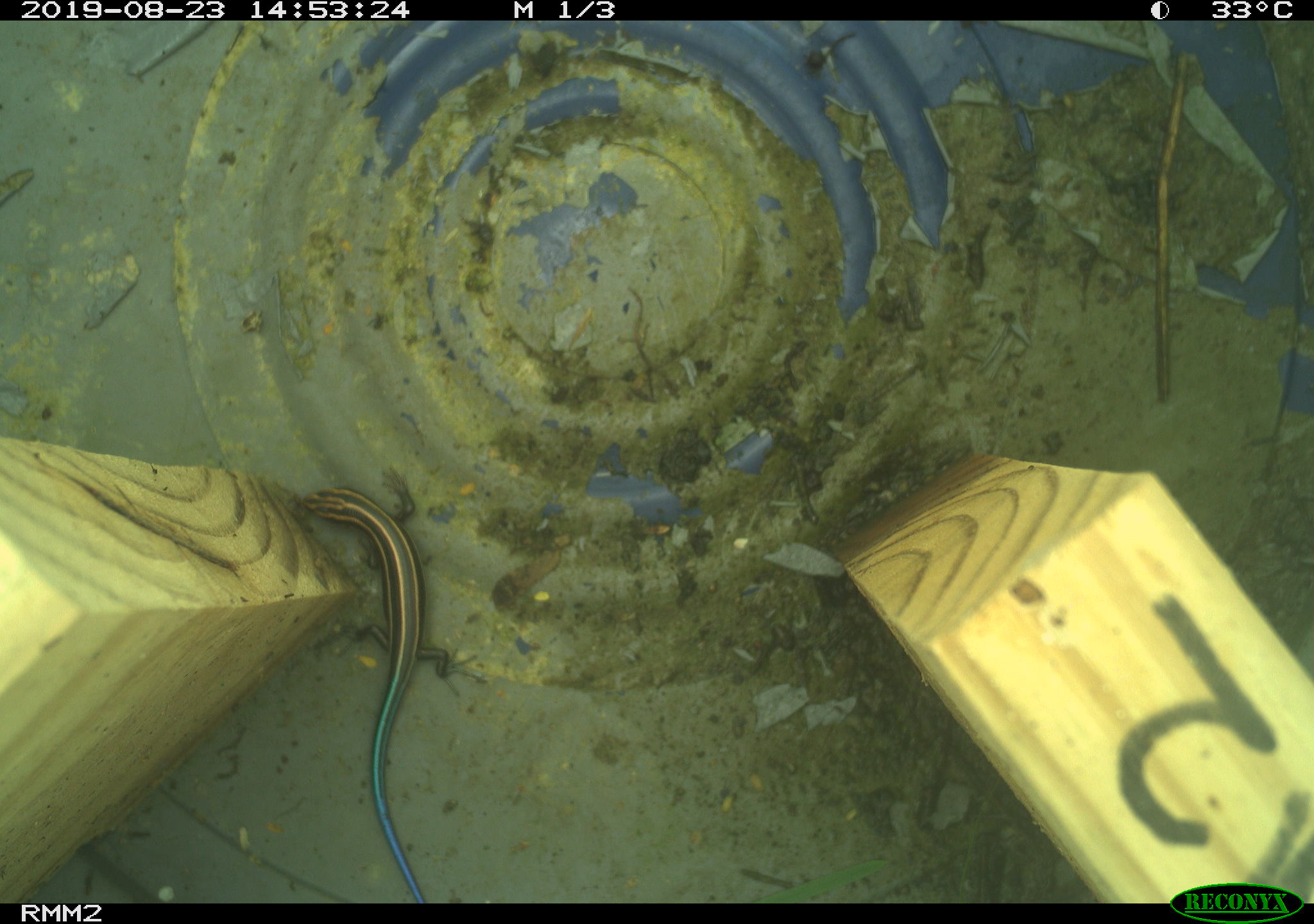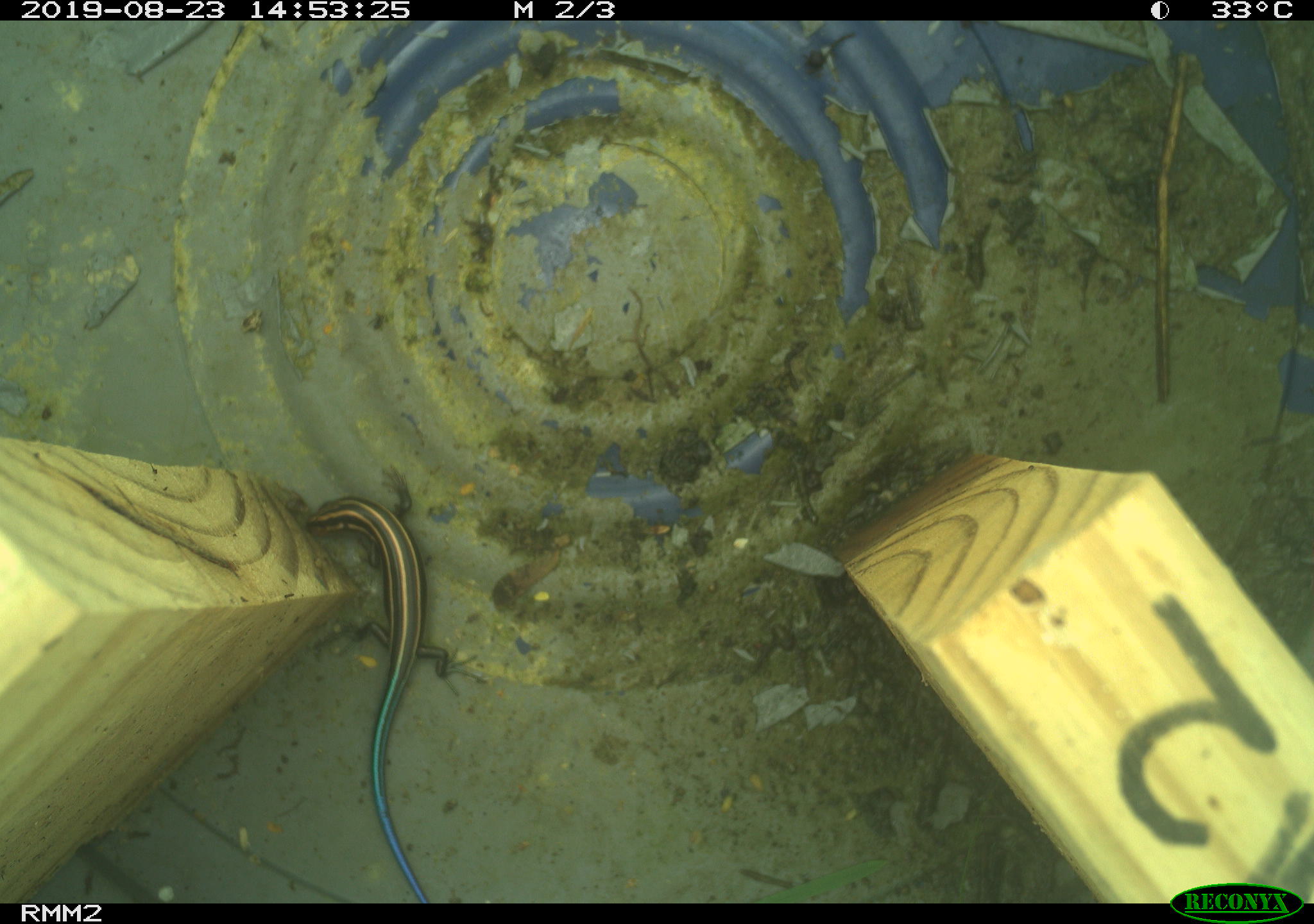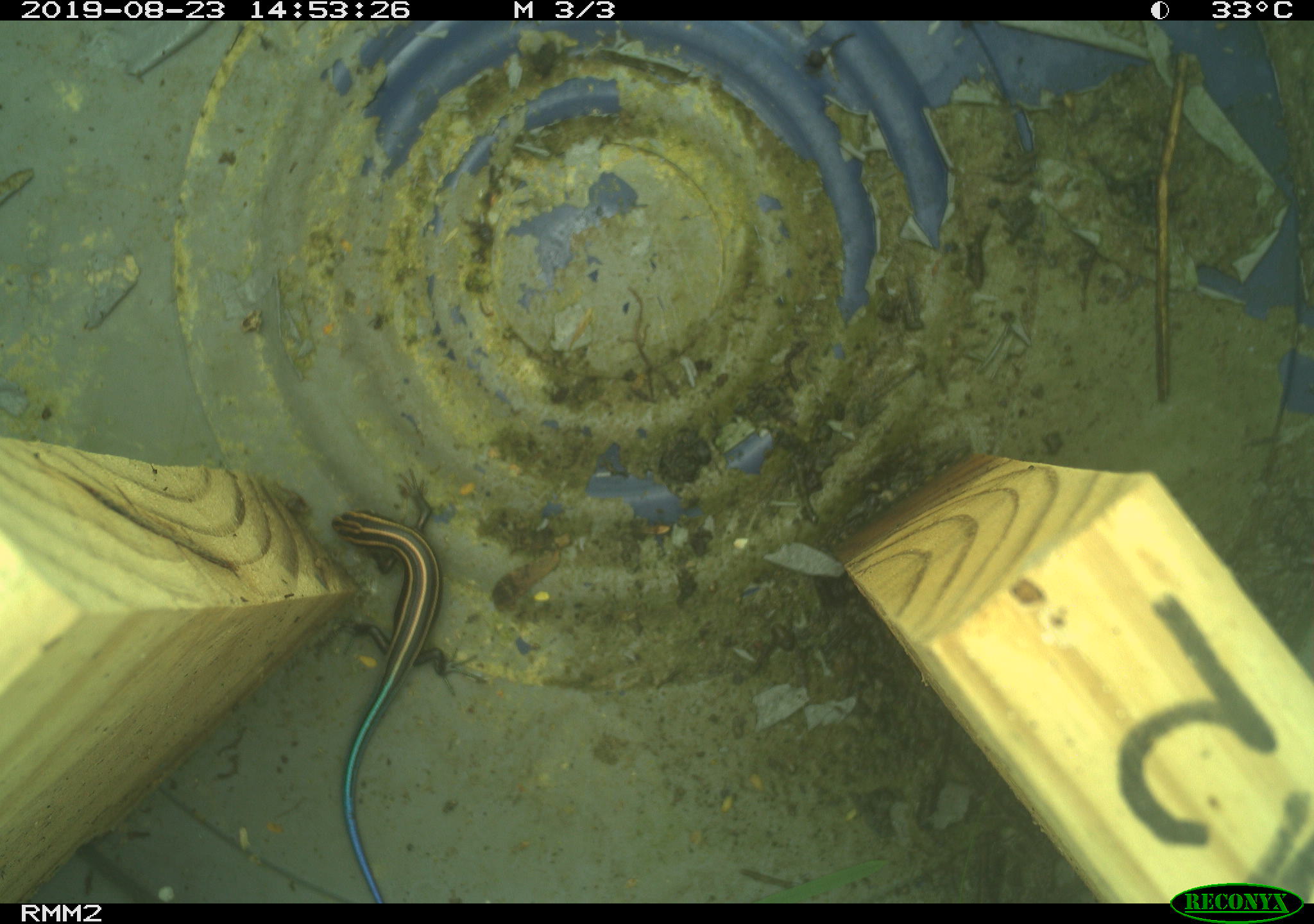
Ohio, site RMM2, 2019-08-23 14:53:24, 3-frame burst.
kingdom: Animalia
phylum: Chordata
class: Reptilia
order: Squamata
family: Scincidae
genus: Plestiodon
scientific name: Plestiodon fasciatus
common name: common five-lined skink